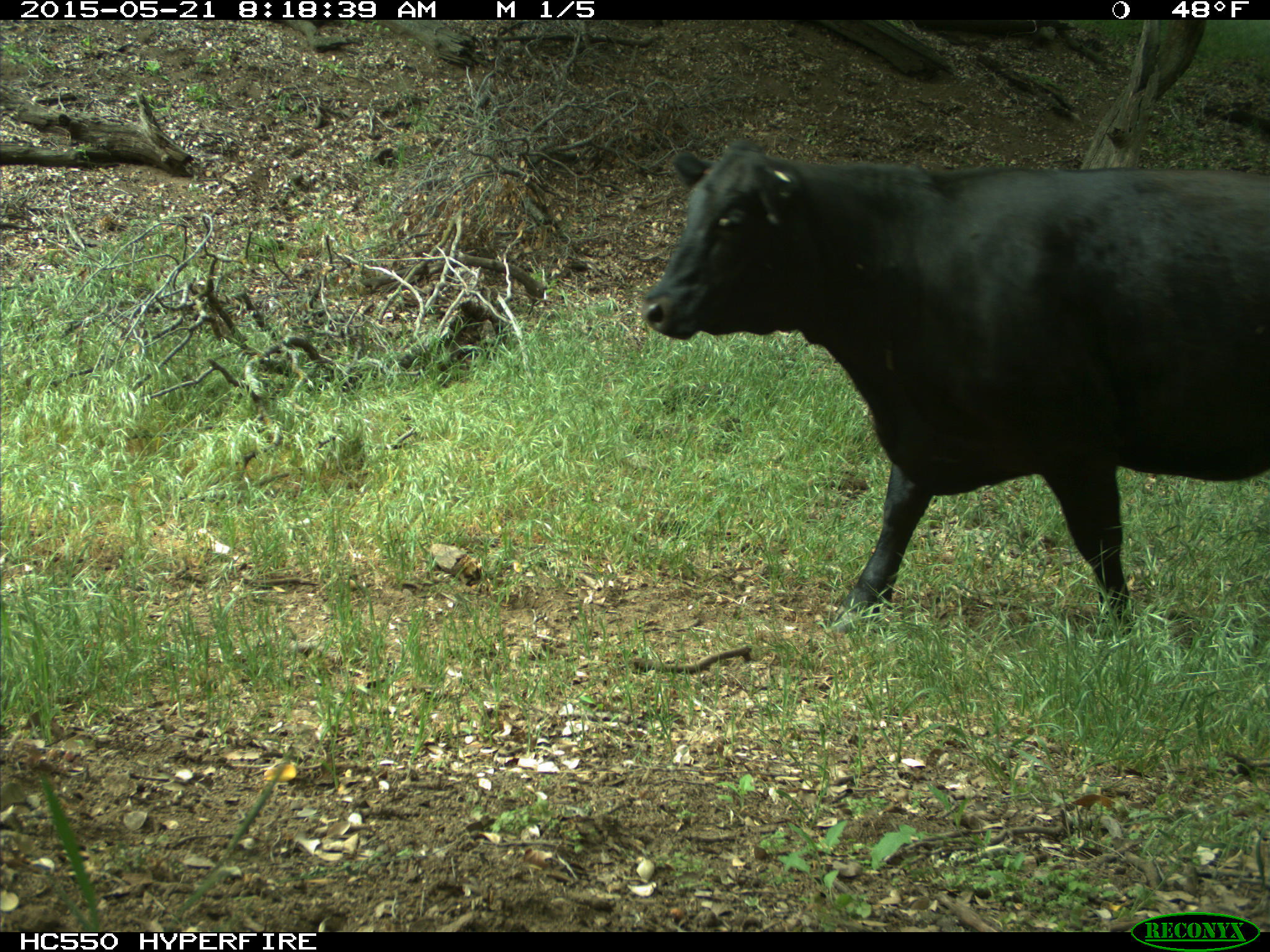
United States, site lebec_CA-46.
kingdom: Animalia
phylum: Chordata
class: Mammalia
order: Artiodactyla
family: Bovidae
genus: Bos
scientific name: Bos taurus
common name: domestic cow